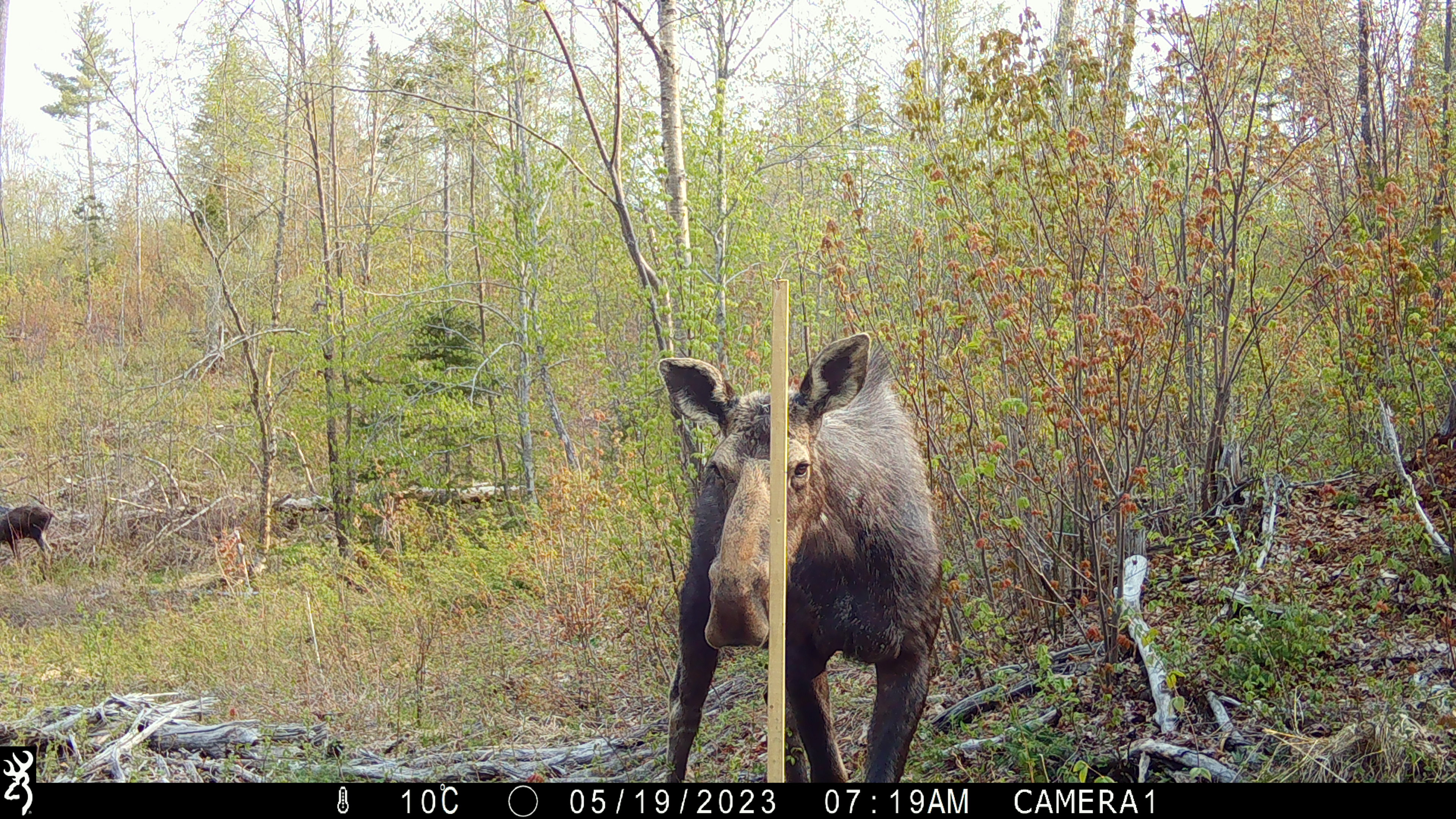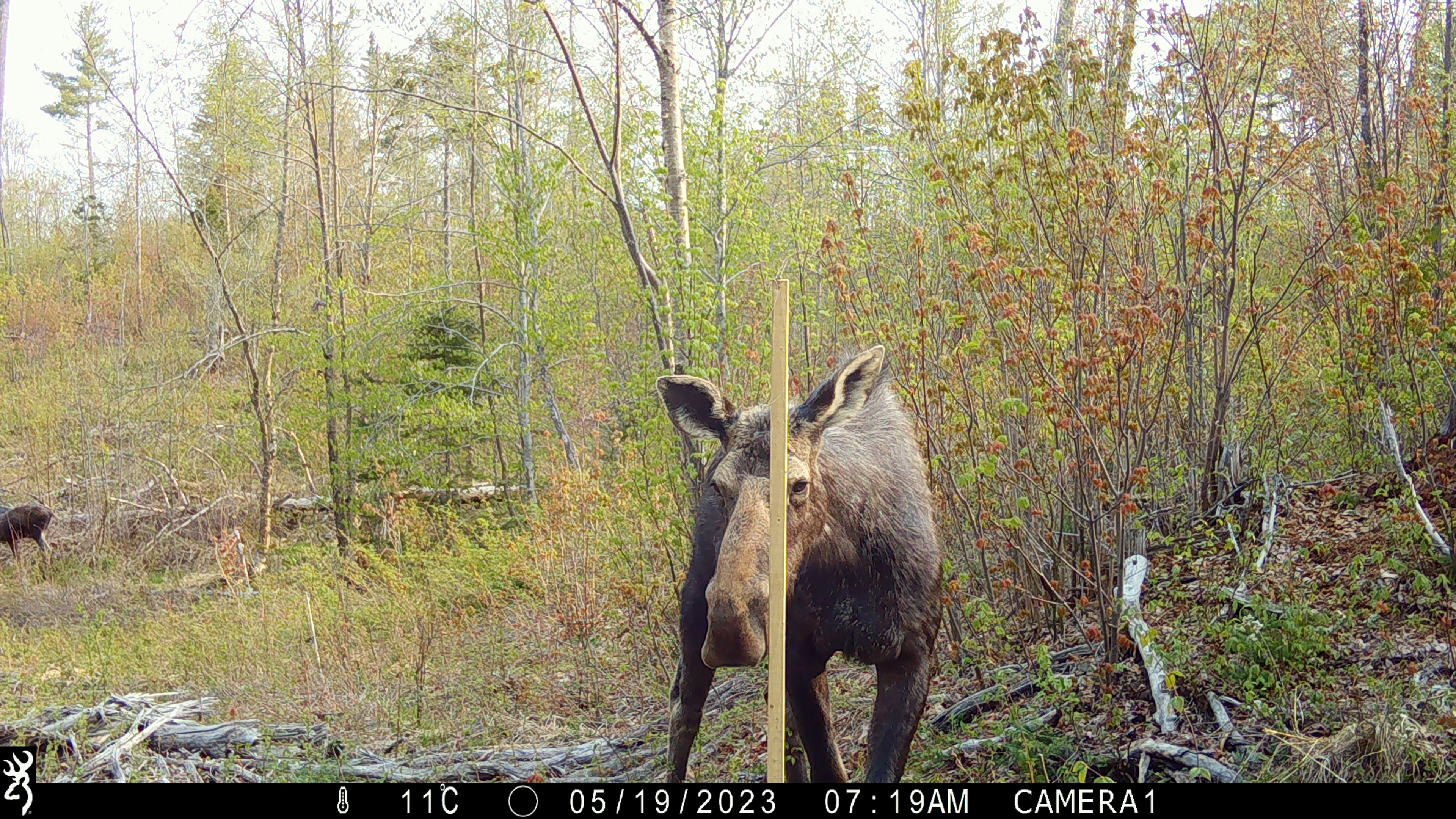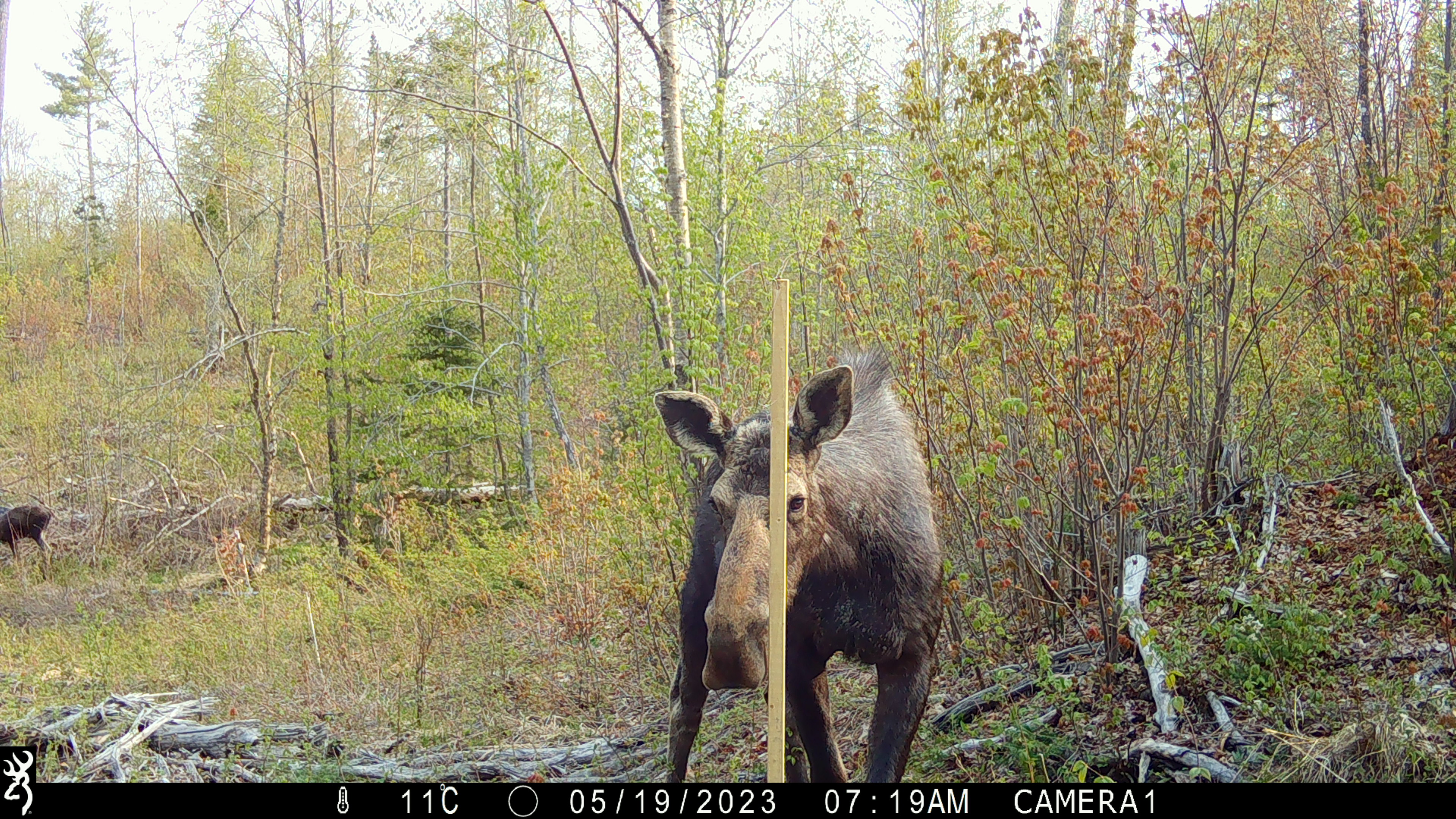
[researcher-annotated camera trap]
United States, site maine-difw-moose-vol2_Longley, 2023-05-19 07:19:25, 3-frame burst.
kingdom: Animalia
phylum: Chordata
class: Mammalia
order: Artiodactyla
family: Cervidae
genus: Alces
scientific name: Alces alces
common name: moose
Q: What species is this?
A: Moose (Alces alces).